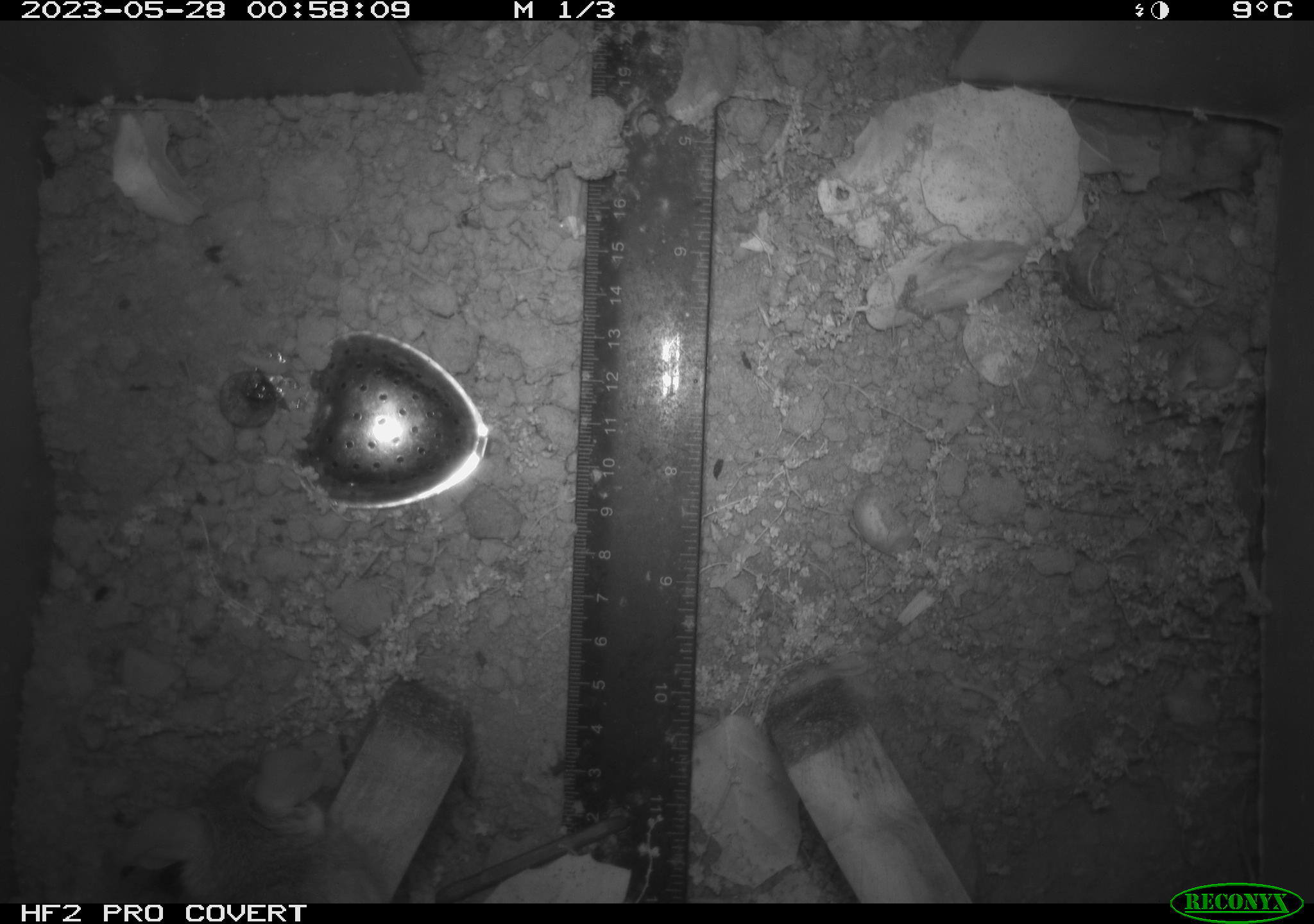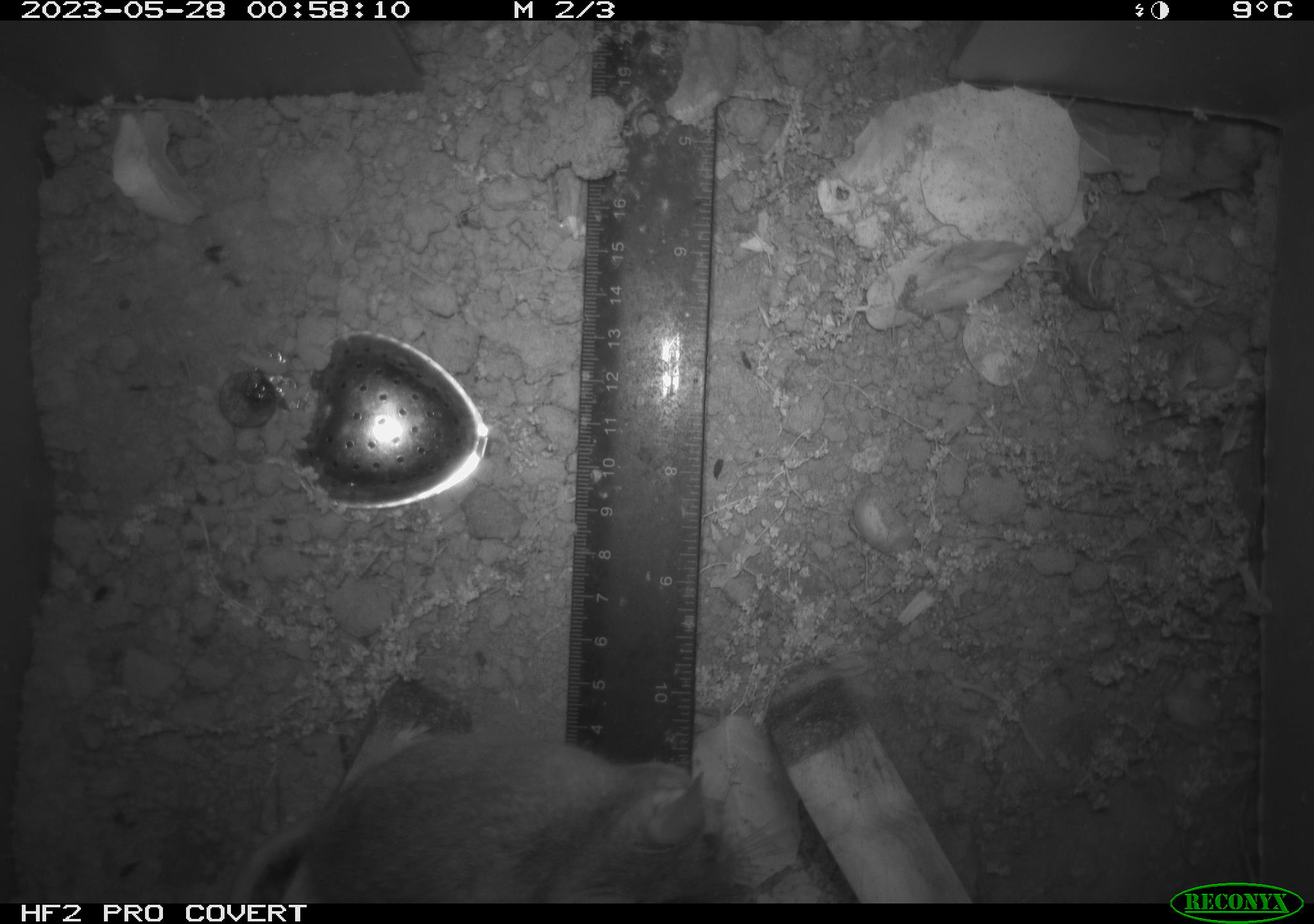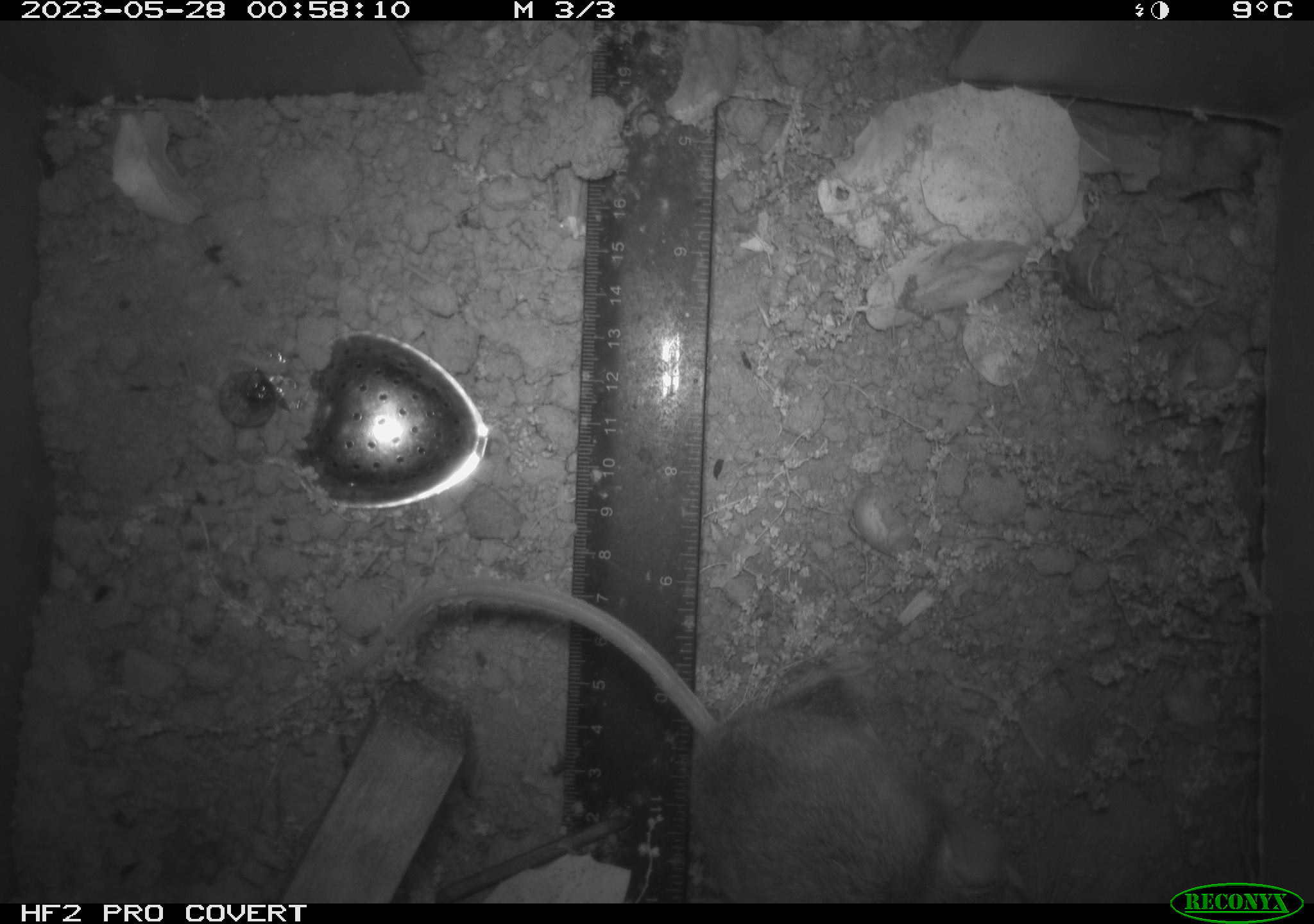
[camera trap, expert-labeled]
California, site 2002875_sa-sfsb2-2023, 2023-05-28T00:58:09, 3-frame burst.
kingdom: Animalia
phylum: Chordata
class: Mammalia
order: Rodentia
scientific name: Rodentia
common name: mouse species